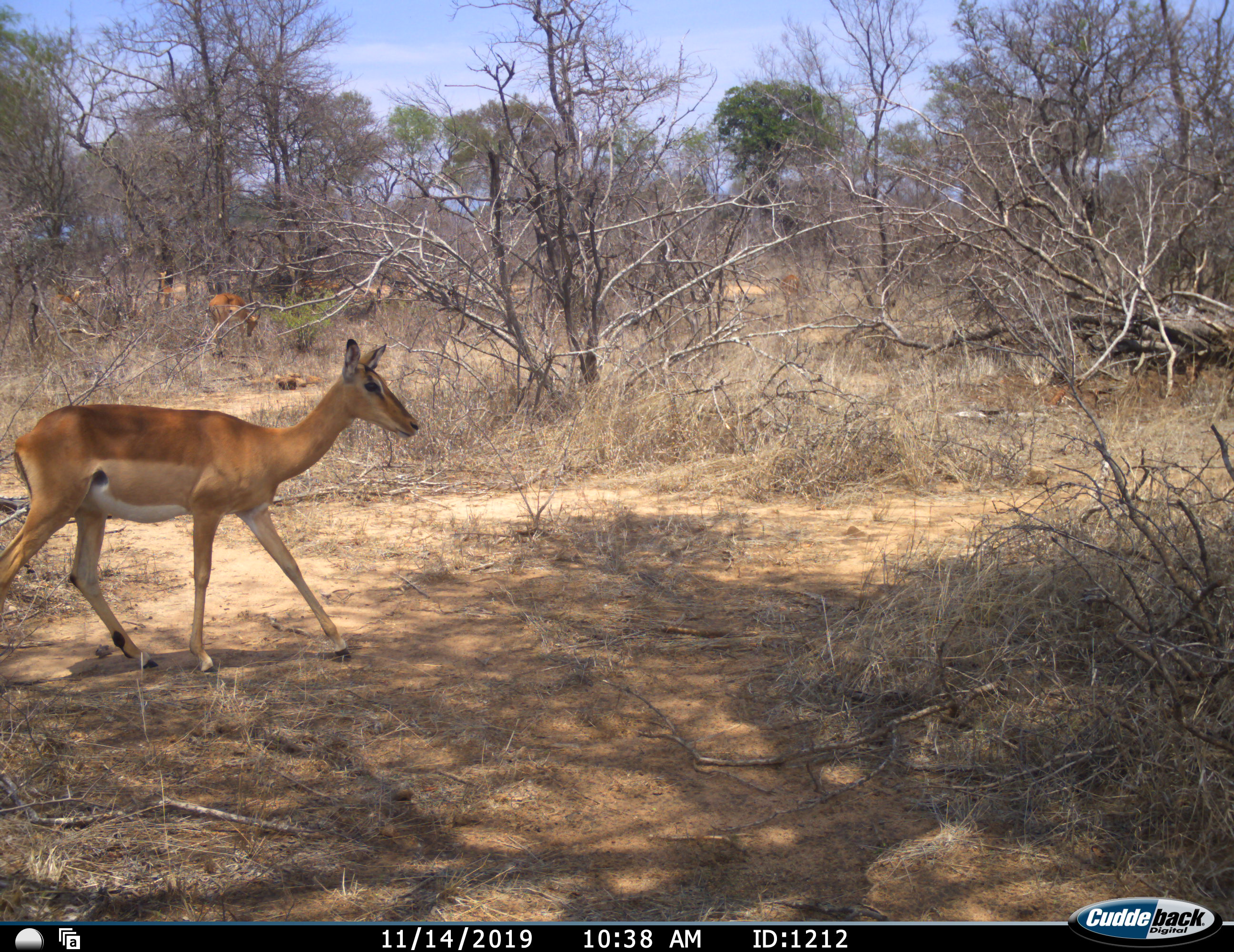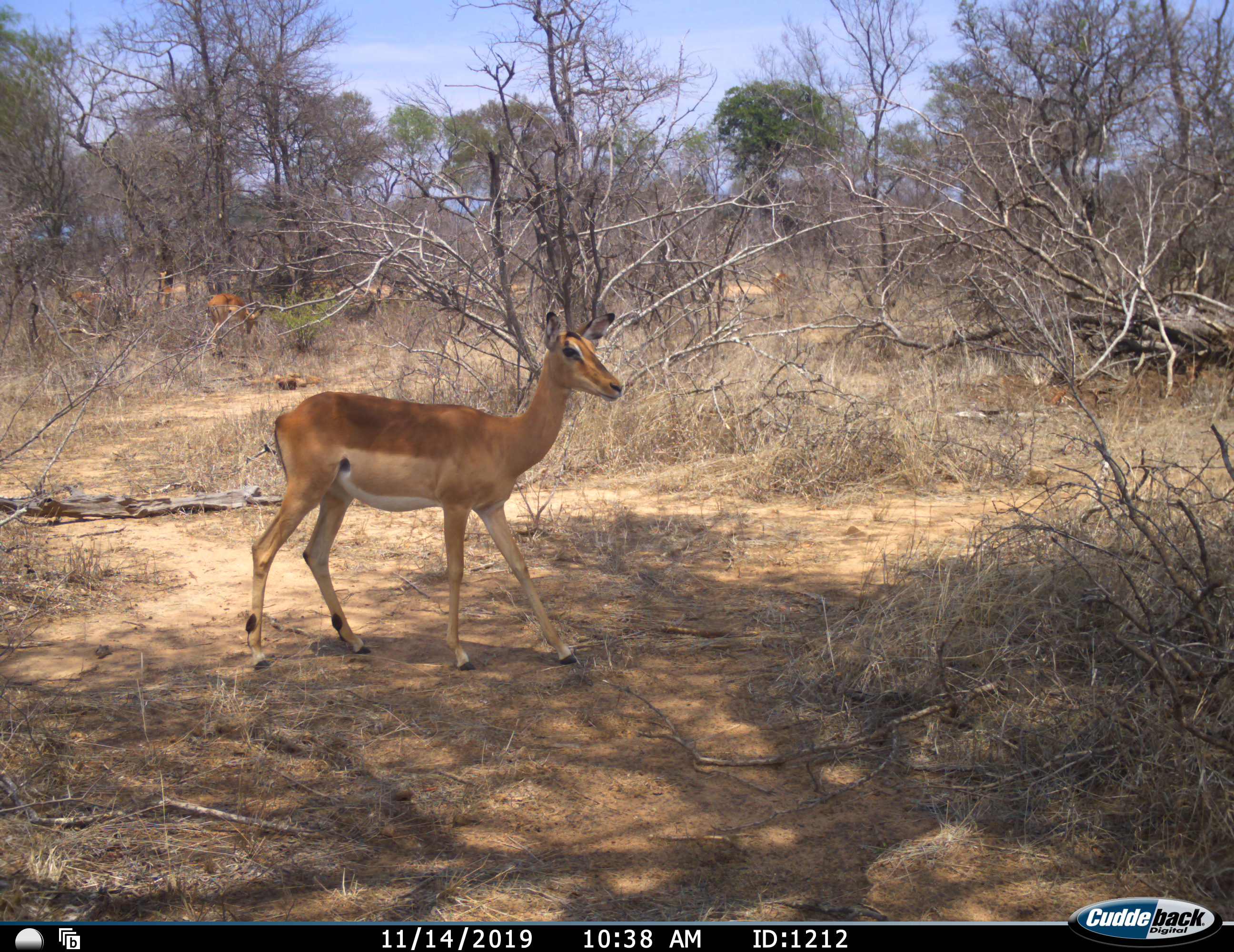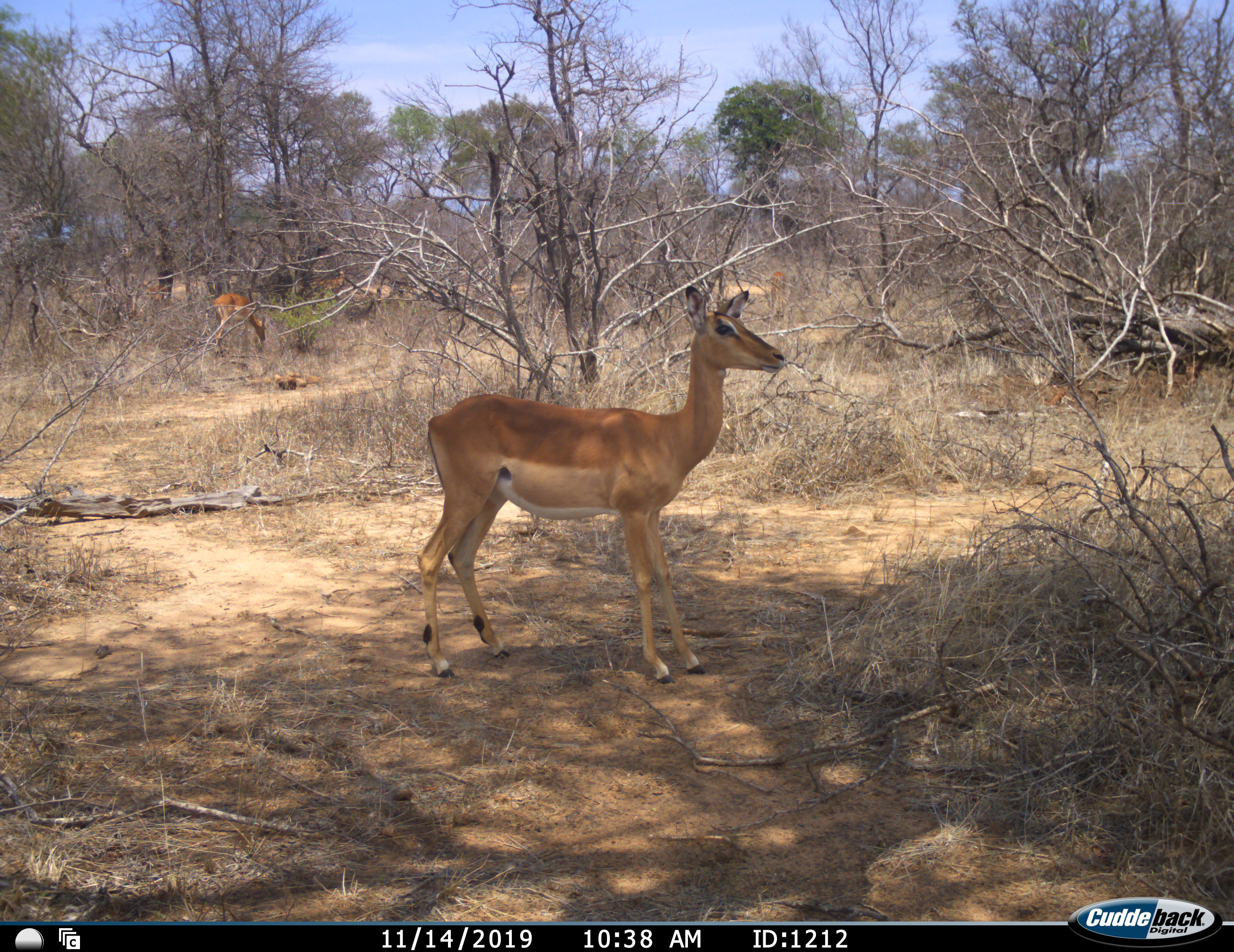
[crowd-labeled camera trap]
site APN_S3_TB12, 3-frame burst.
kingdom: Animalia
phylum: Chordata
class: Mammalia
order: Artiodactyla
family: Bovidae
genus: Aepyceros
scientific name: Aepyceros melampus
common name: impala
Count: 4.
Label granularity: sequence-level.